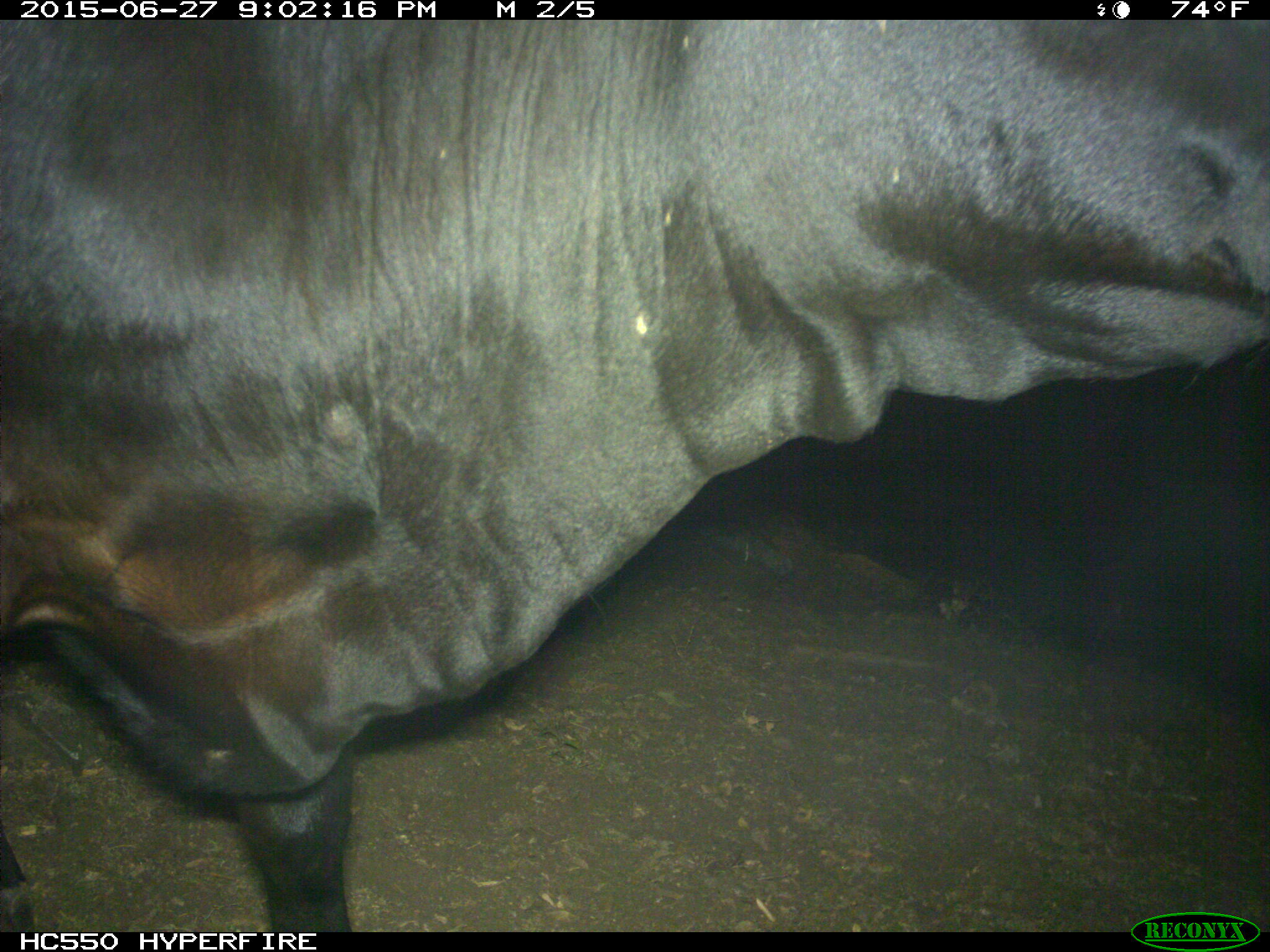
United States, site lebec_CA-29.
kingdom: Animalia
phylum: Chordata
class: Mammalia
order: Artiodactyla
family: Bovidae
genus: Bos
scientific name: Bos taurus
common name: domestic cow